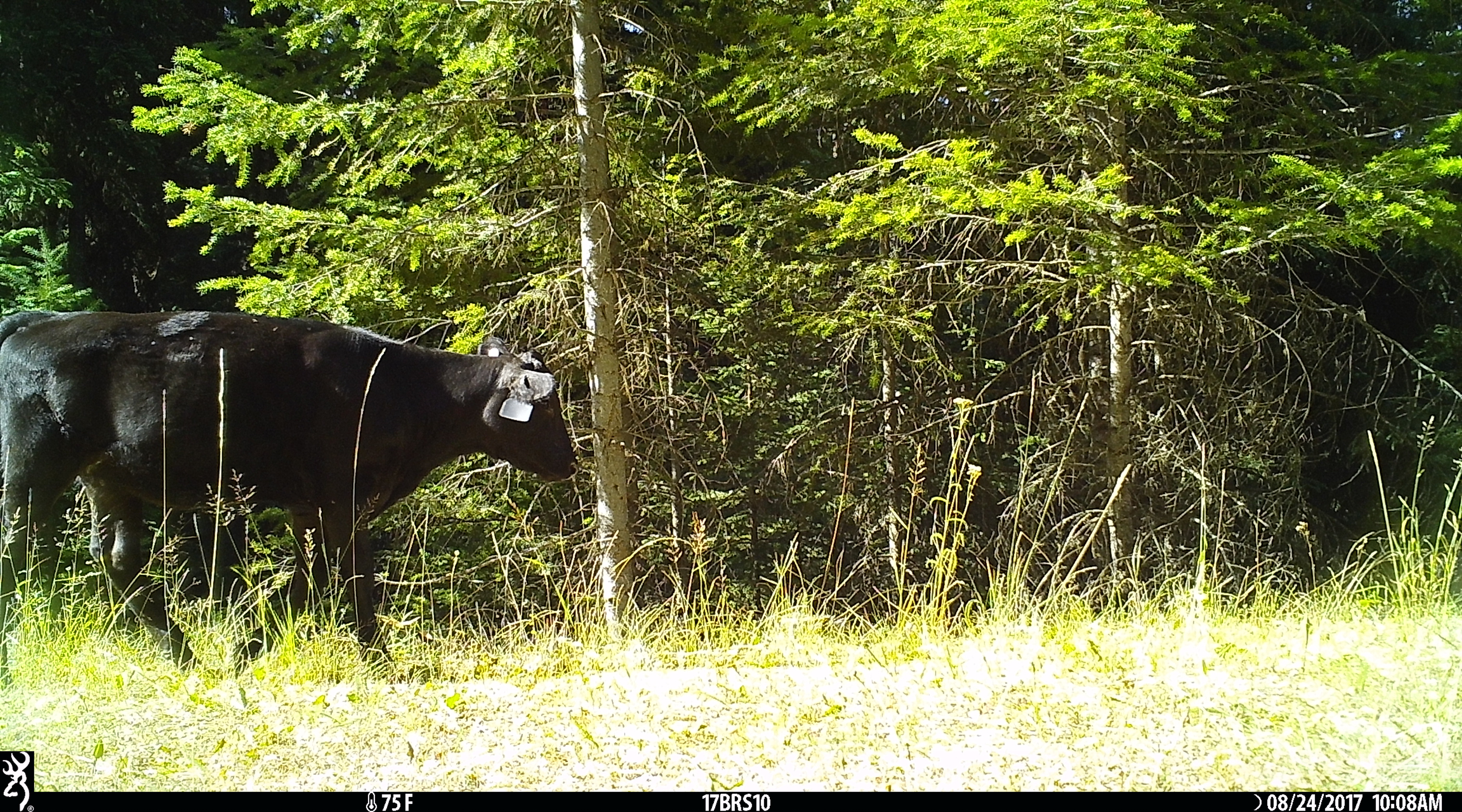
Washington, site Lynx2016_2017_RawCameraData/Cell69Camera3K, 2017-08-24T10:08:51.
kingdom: Animalia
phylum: Chordata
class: Mammalia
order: Artiodactyla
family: Bovidae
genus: Bos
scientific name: Bos taurus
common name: domestic cattle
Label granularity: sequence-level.